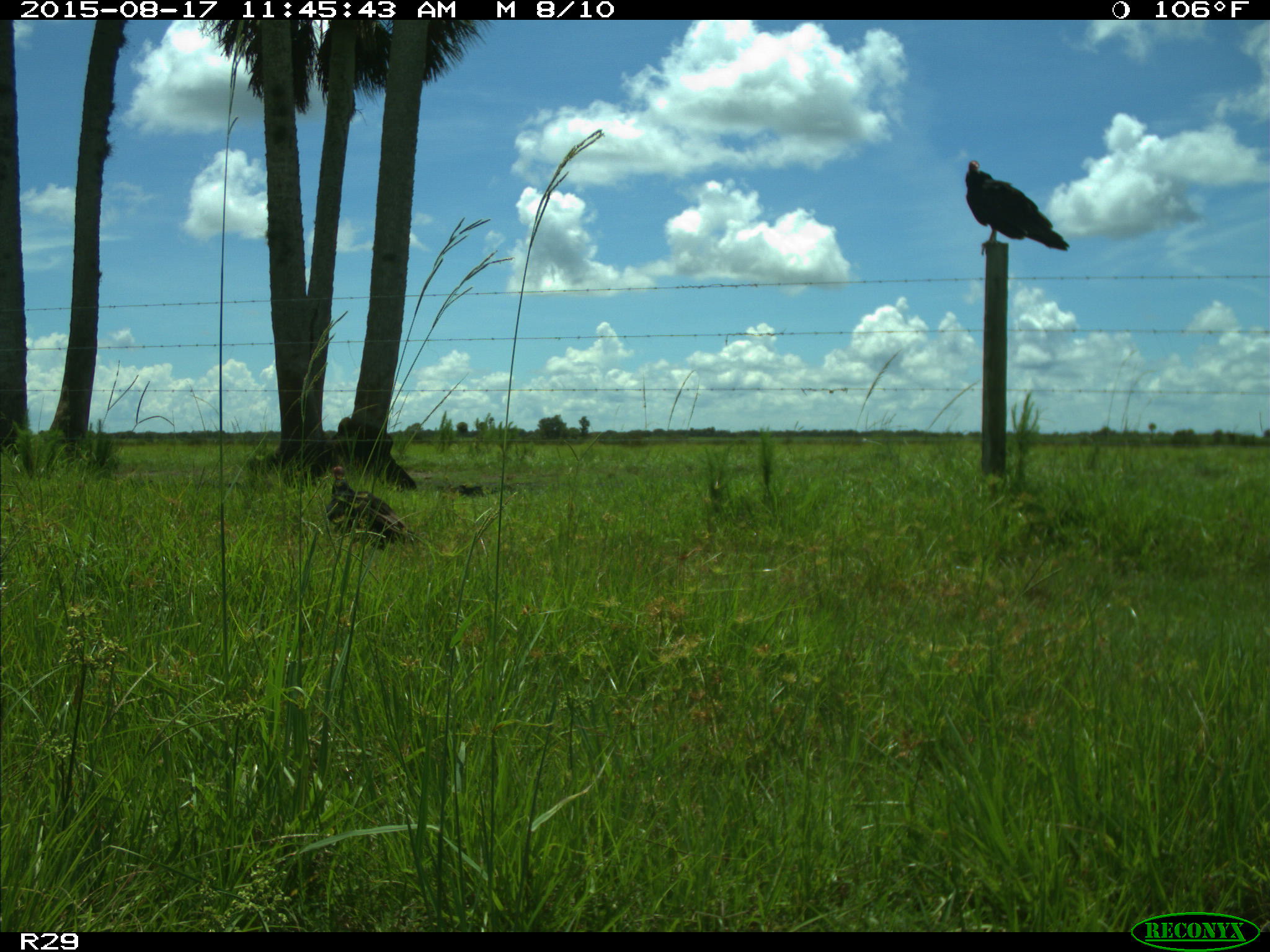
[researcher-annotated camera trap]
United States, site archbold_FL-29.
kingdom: Animalia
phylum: Chordata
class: Aves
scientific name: Aves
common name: birds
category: unidentified bird